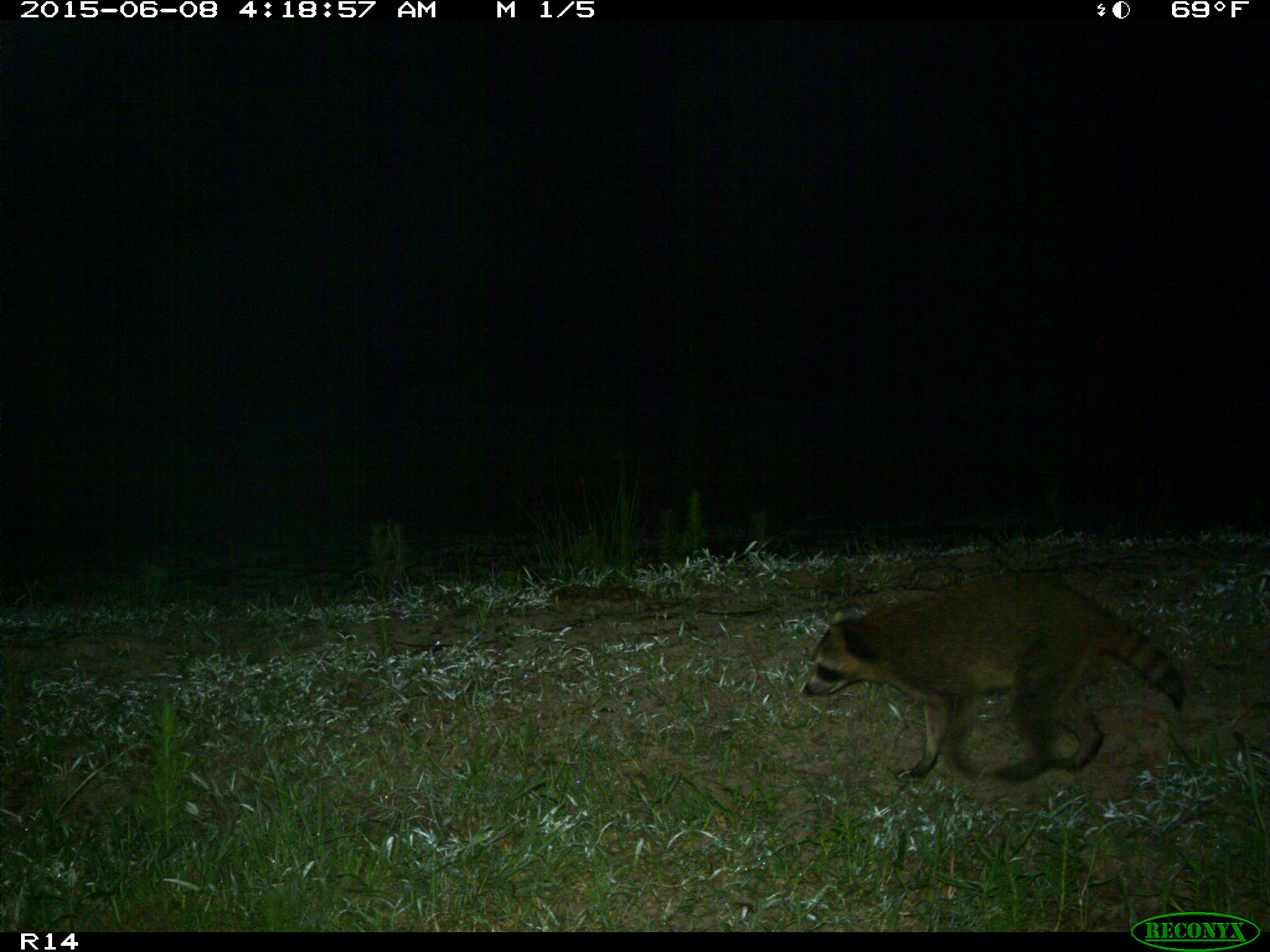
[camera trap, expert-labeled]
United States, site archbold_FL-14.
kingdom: Animalia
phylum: Chordata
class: Mammalia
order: Carnivora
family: Procyonidae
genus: Procyon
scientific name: Procyon lotor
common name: common raccoon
Procyon lotor (common raccoon).